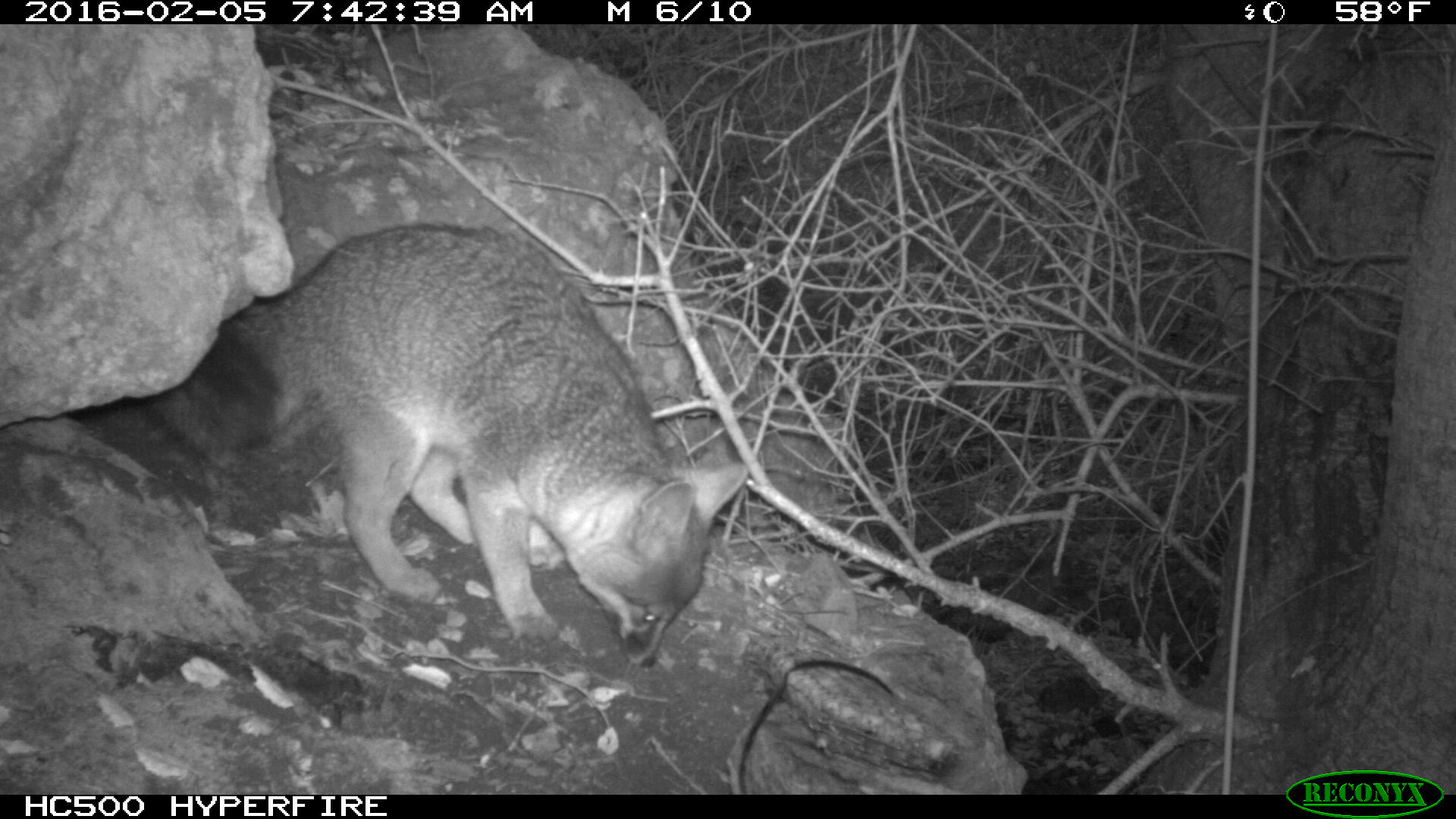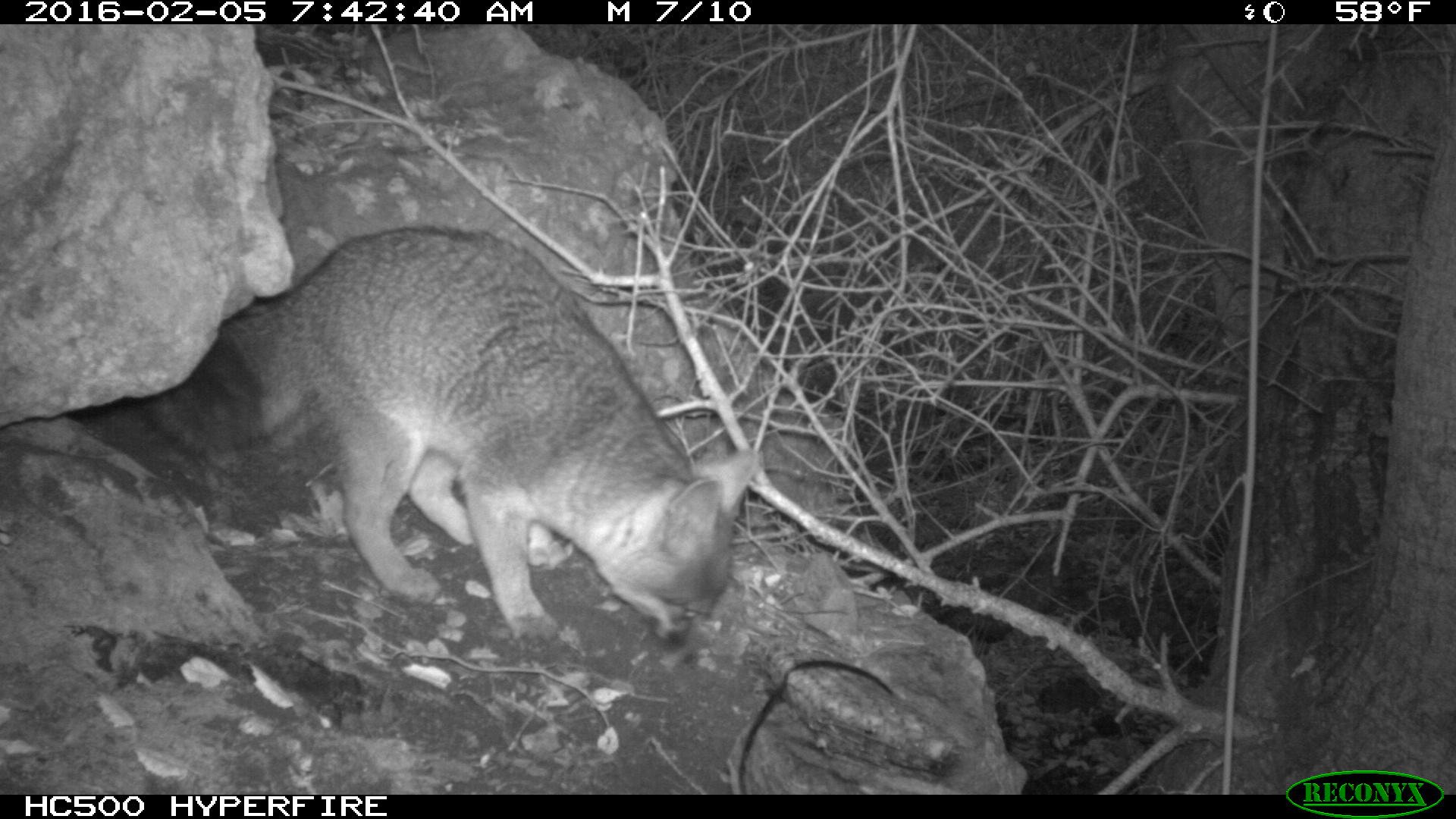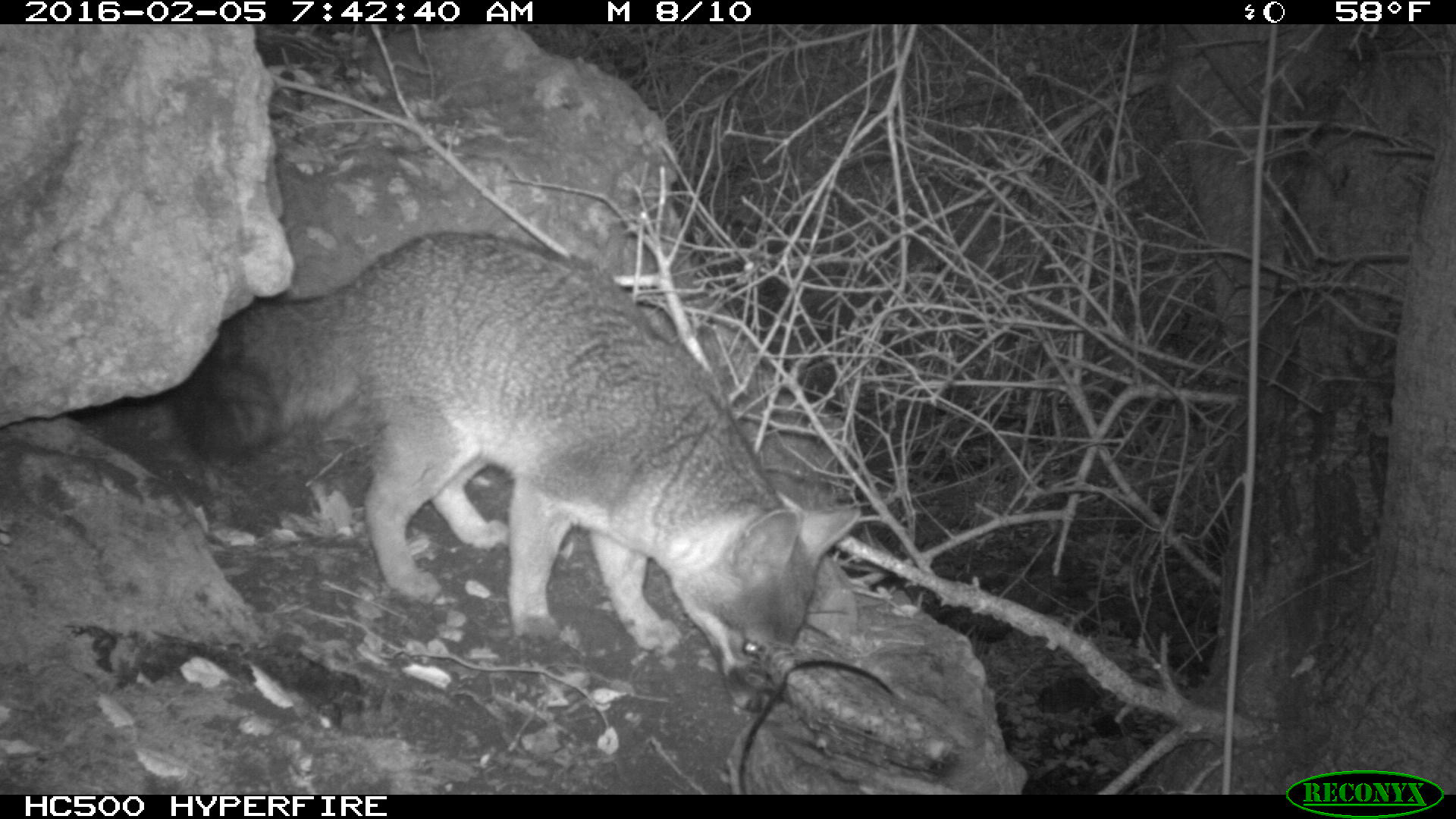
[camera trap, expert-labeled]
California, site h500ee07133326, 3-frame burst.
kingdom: Animalia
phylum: Chordata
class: Mammalia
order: Carnivora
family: Canidae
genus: Urocyon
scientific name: Urocyon littoralis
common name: island fox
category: fox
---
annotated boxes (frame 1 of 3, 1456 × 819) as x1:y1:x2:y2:
fox: 183:222:748:667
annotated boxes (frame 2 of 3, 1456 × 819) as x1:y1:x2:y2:
fox: 143:226:764:654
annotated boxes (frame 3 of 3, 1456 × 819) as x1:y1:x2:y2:
fox: 169:231:861:713